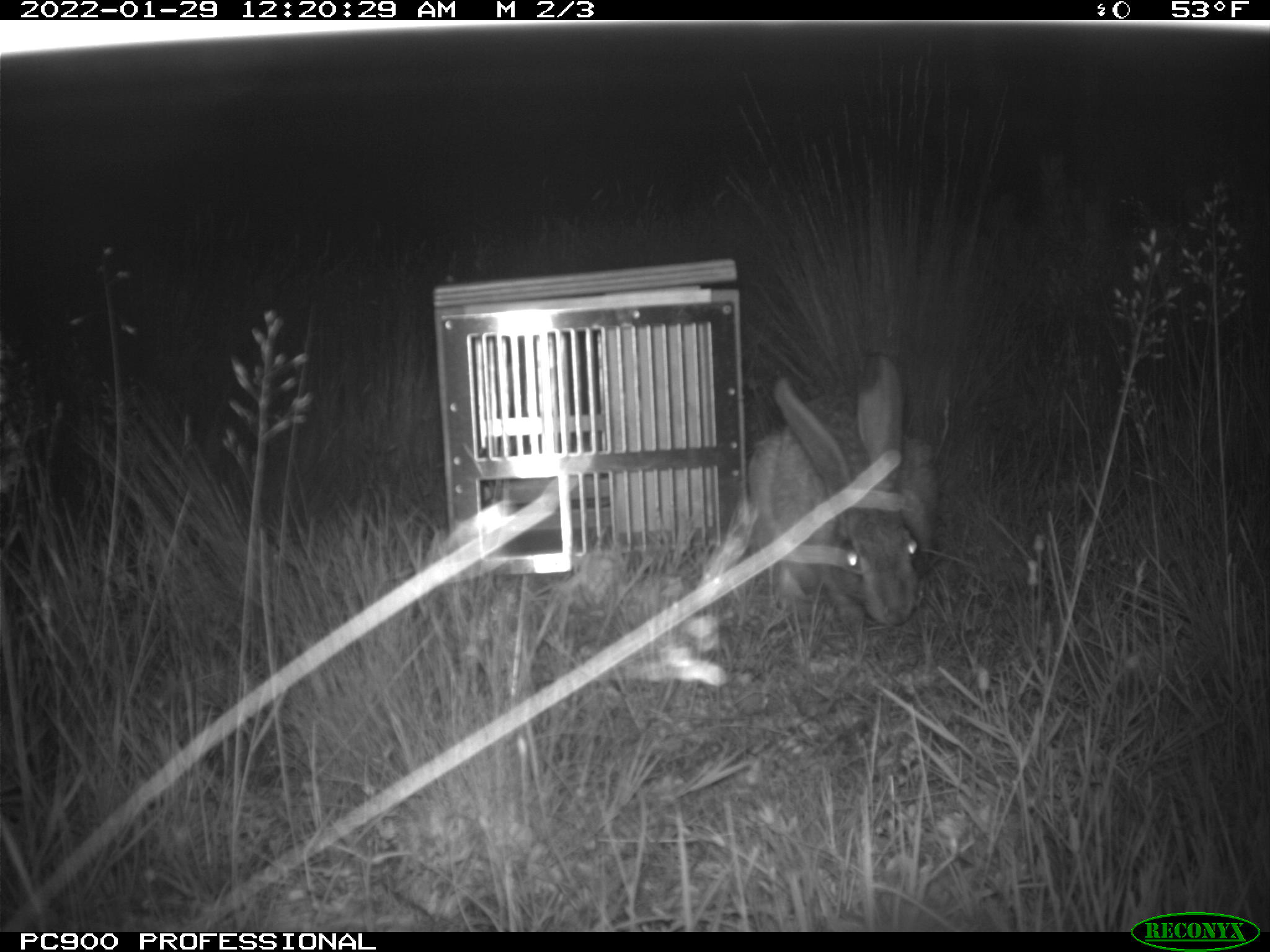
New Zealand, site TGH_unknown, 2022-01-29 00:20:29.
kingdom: Animalia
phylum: Chordata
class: Mammalia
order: Lagomorpha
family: Leporidae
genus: Lepus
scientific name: Lepus europaeus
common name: brown hare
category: hare